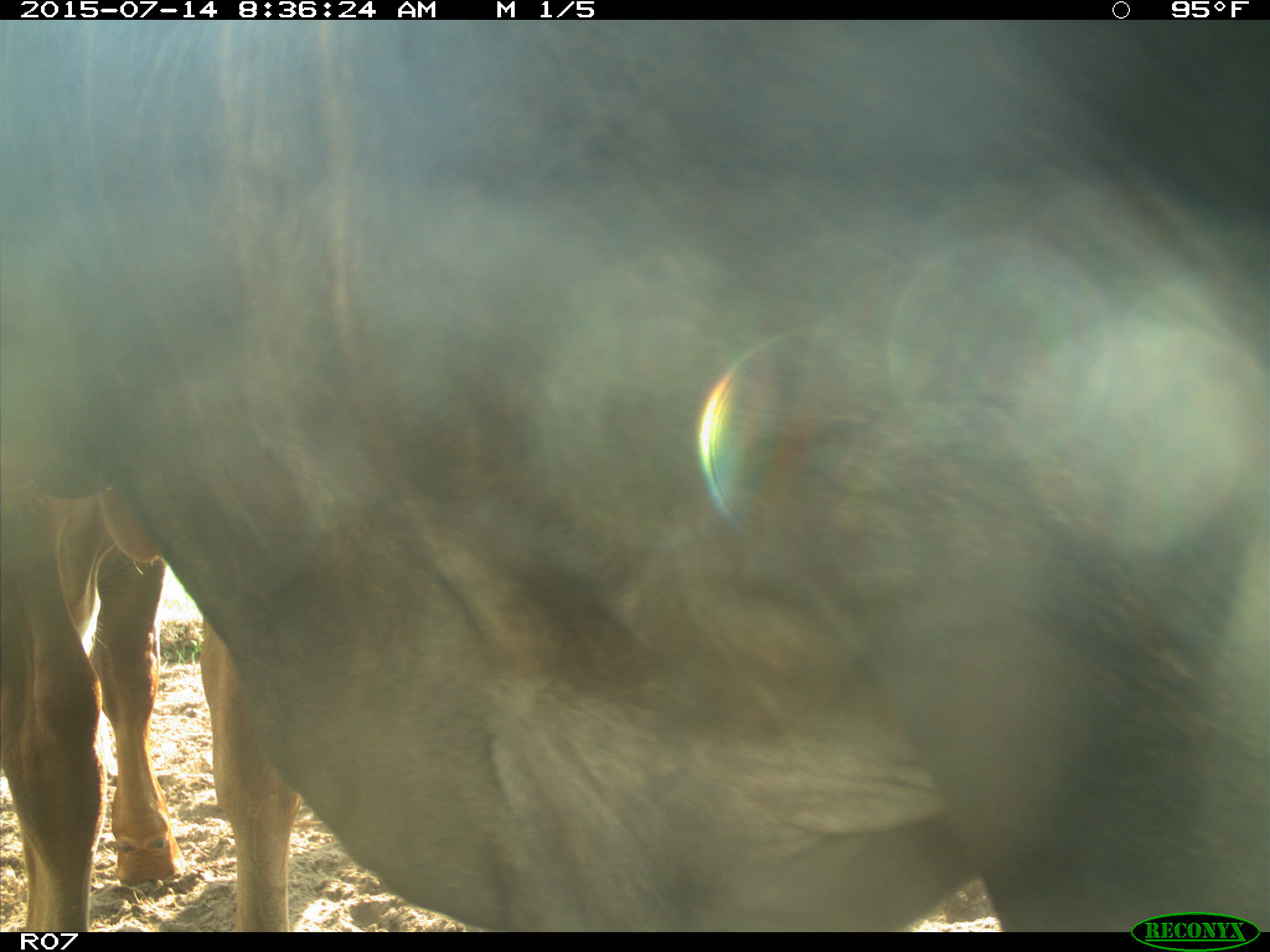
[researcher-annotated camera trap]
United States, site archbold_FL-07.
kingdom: Animalia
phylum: Chordata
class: Mammalia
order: Artiodactyla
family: Bovidae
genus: Bos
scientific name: Bos taurus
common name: domestic cow